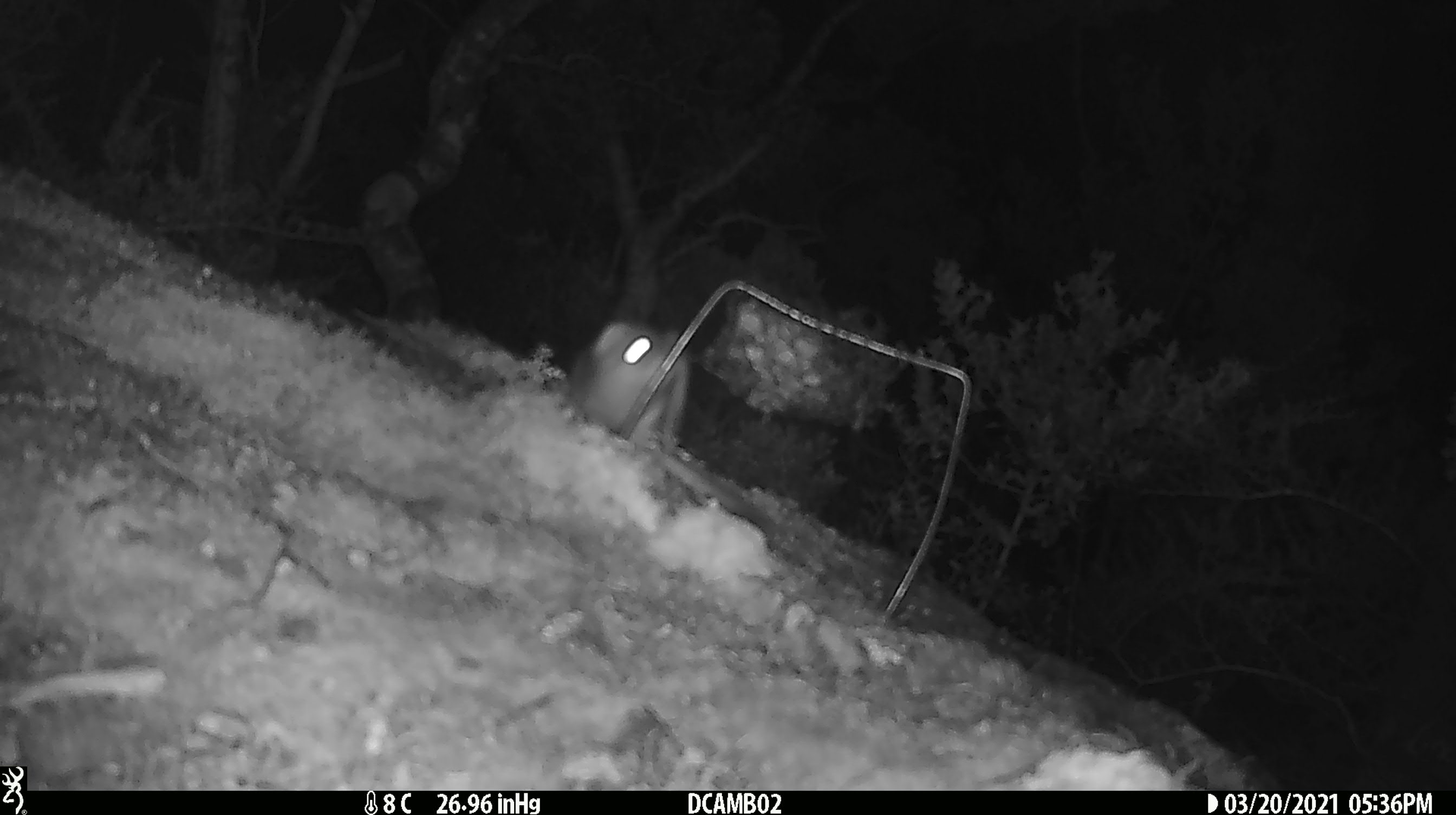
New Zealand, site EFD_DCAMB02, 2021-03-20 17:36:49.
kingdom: Animalia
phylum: Chordata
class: Mammalia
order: Carnivora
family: Mustelidae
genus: Mustela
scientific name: Mustela erminea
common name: stoat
Stoat (Mustela erminea).